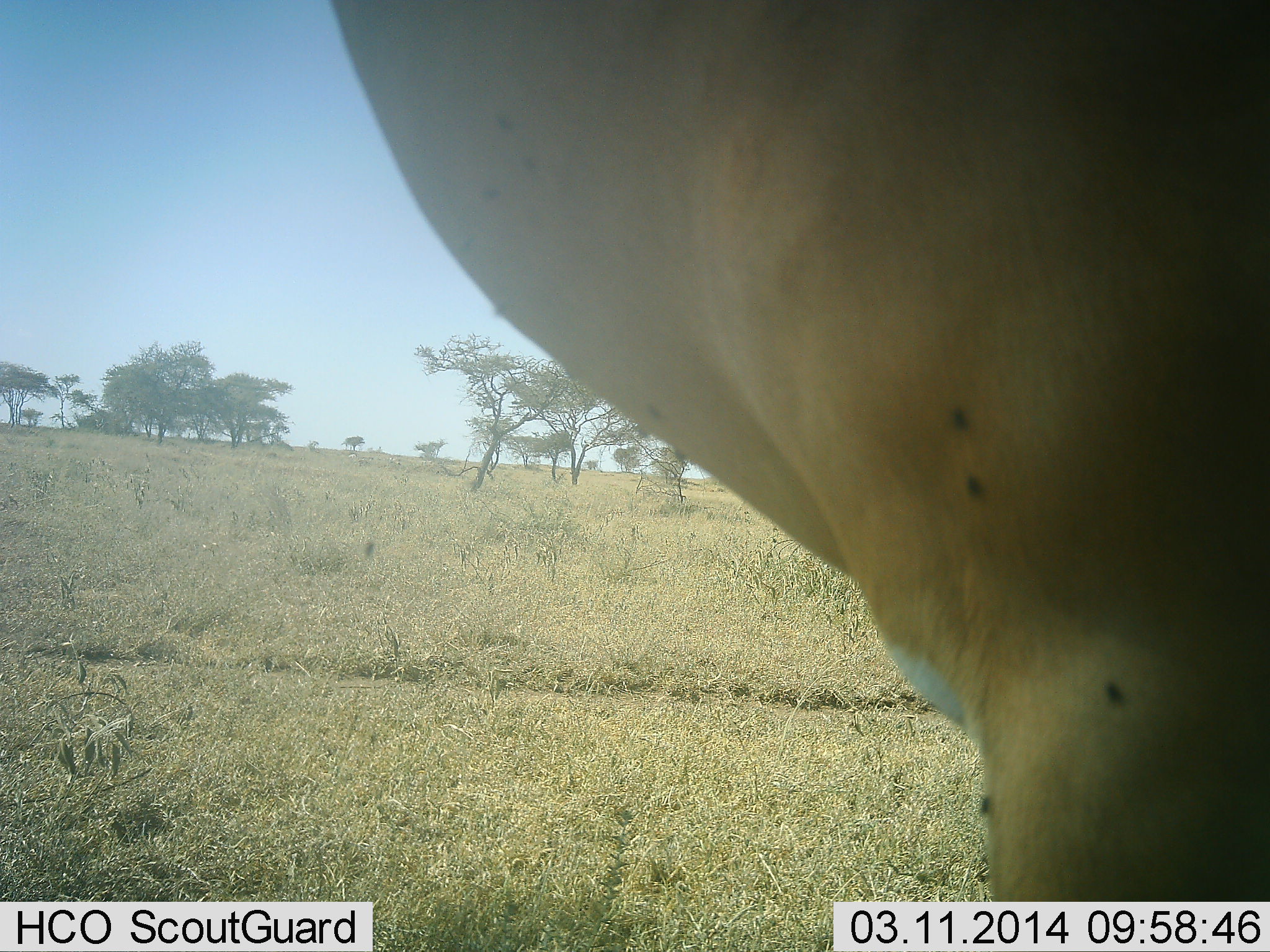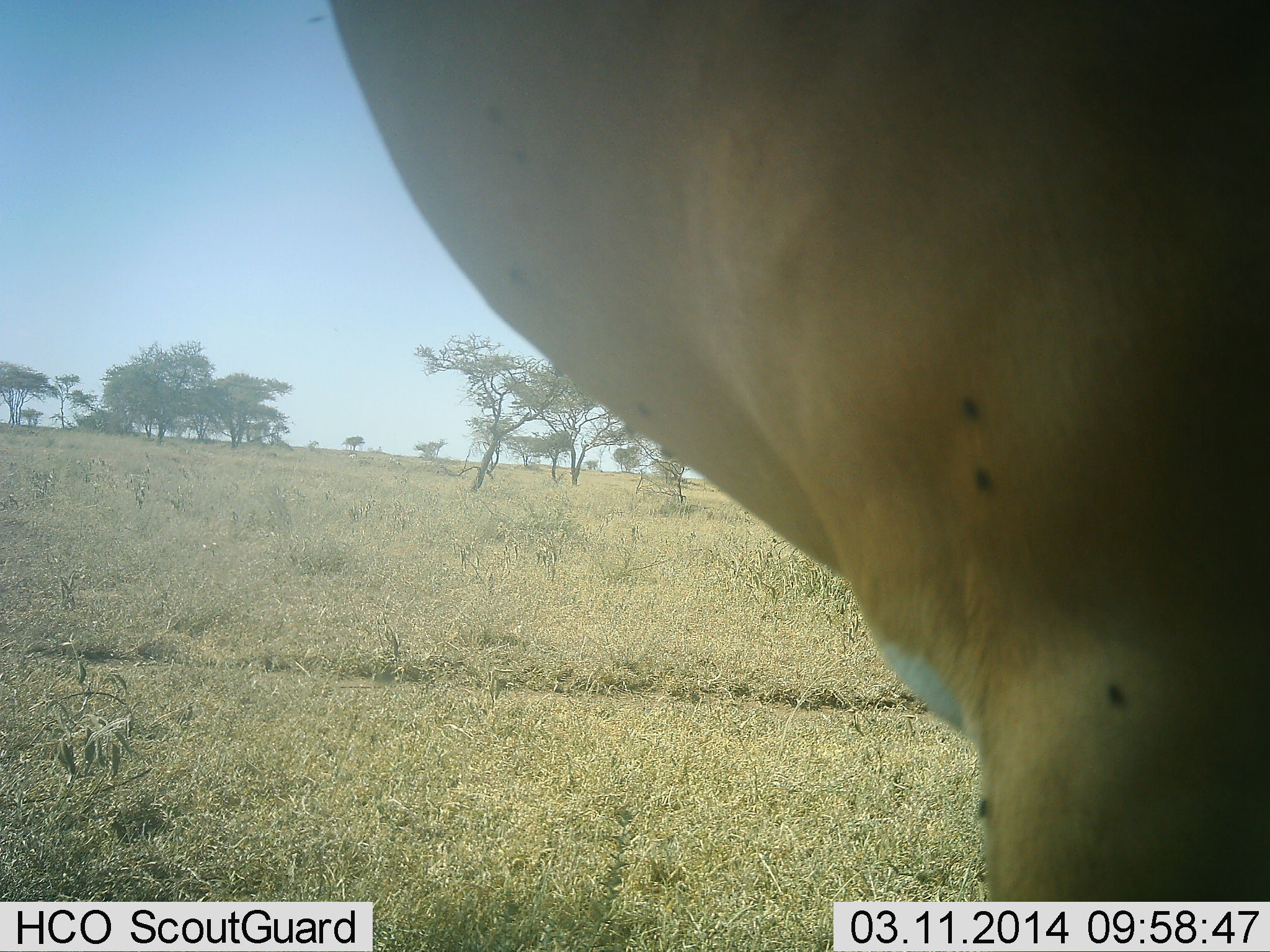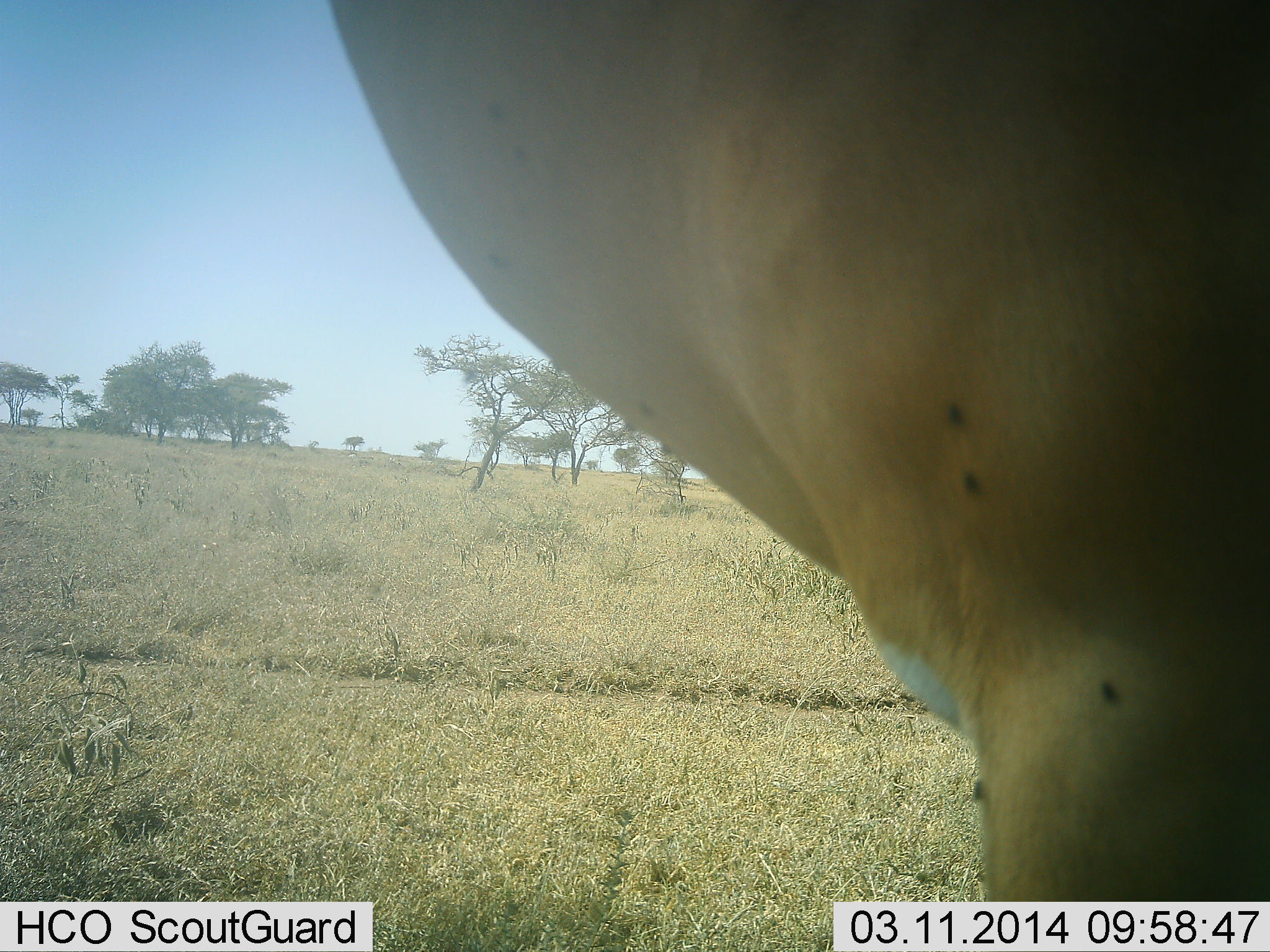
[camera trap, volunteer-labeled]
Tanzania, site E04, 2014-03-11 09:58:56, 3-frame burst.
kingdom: Animalia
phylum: Chordata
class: Mammalia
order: Artiodactyla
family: Bovidae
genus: Alcelaphus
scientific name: Alcelaphus buselaphus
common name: hartebeest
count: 1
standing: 100%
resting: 0%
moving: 0%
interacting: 0%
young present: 0%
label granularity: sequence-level